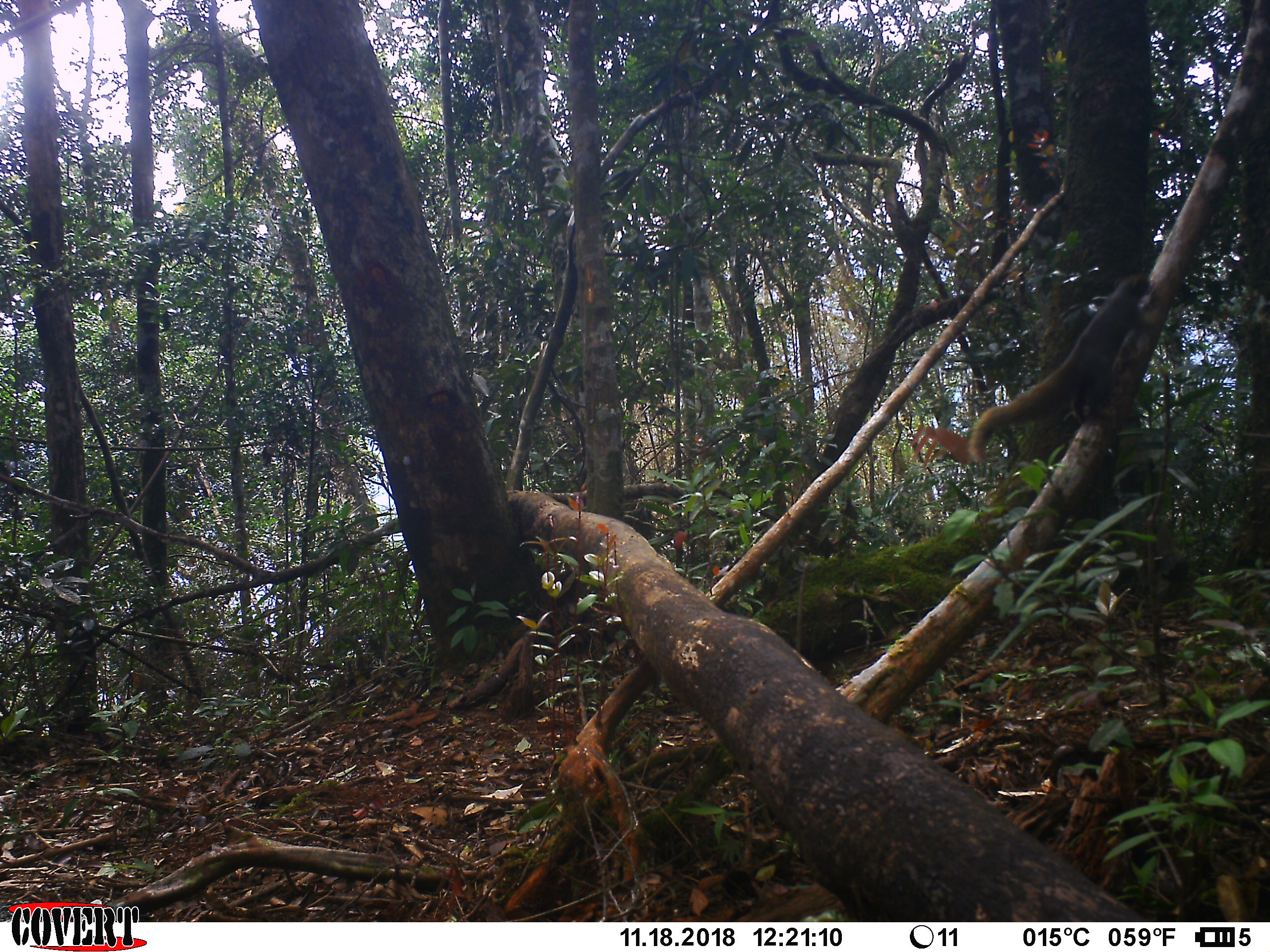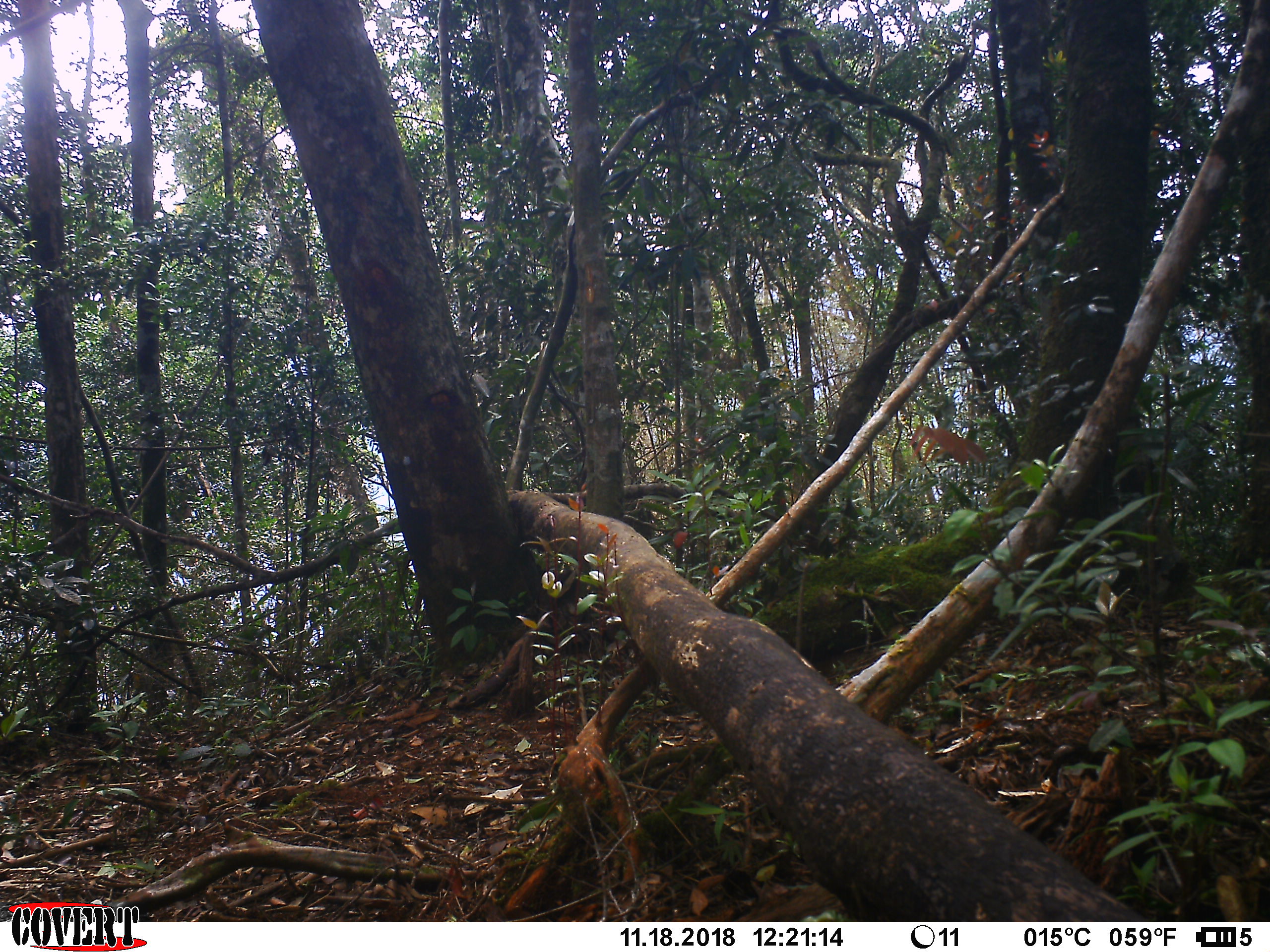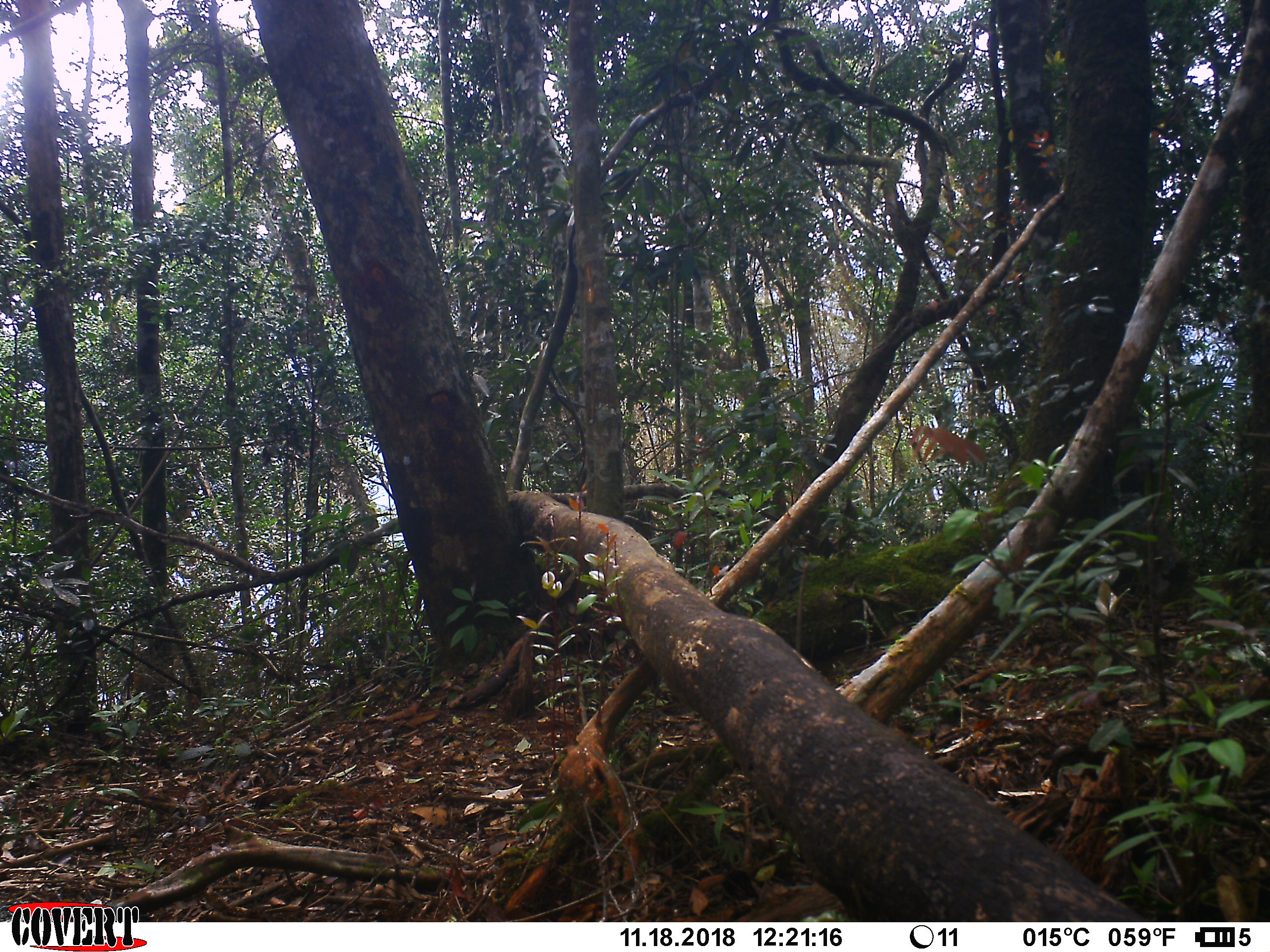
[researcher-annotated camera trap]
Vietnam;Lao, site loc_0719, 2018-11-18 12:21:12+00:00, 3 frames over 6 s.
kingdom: Animalia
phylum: Chordata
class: Mammalia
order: Rodentia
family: Sciuridae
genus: Callosciurus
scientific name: Callosciurus erythraeus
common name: pallas's squirrel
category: pallass squirrel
Pallass squirrel (pallas's squirrel) (Callosciurus erythraeus). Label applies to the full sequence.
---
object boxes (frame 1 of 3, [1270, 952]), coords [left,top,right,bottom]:
pallass squirrel: [968,273,1149,462]